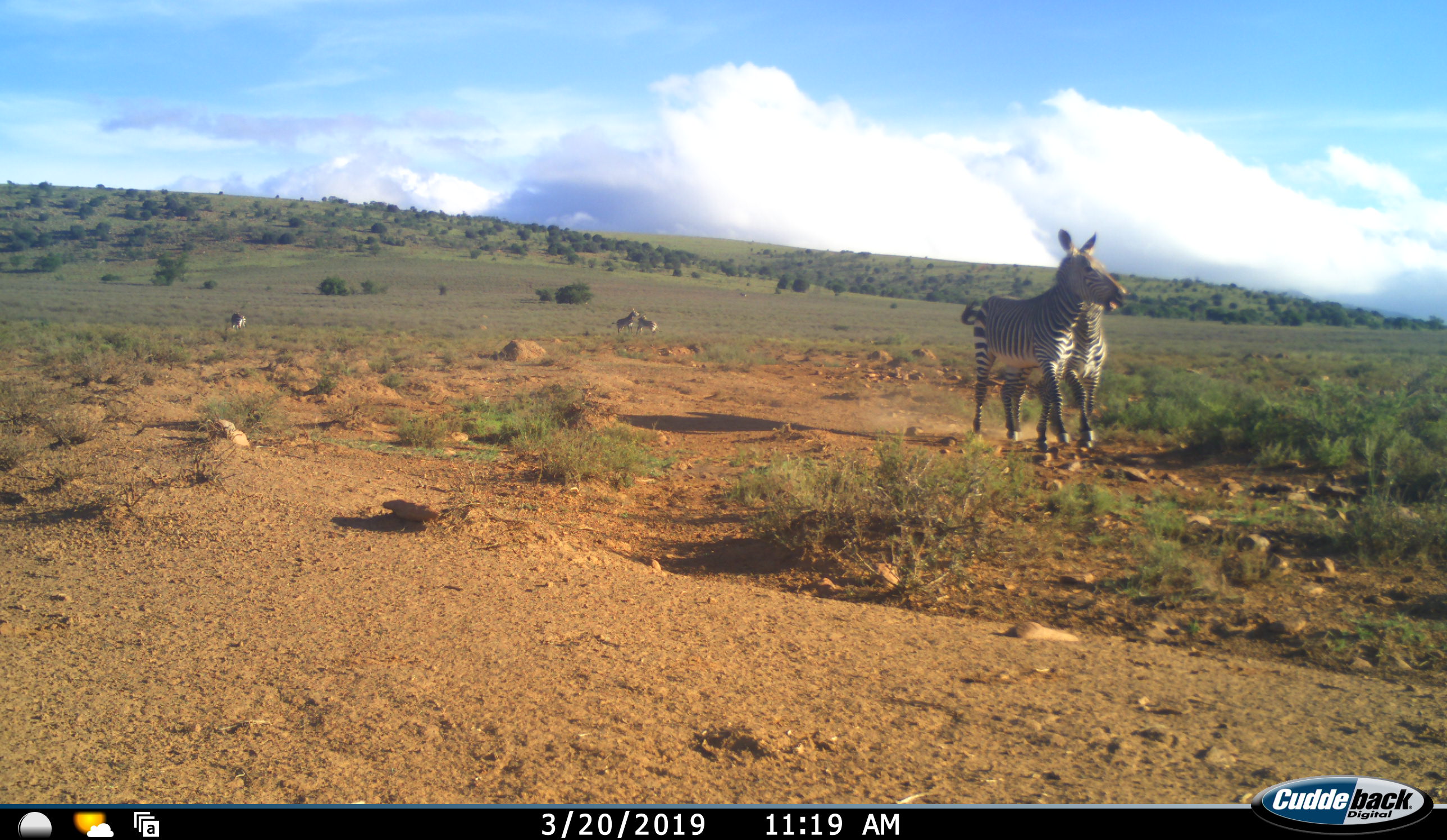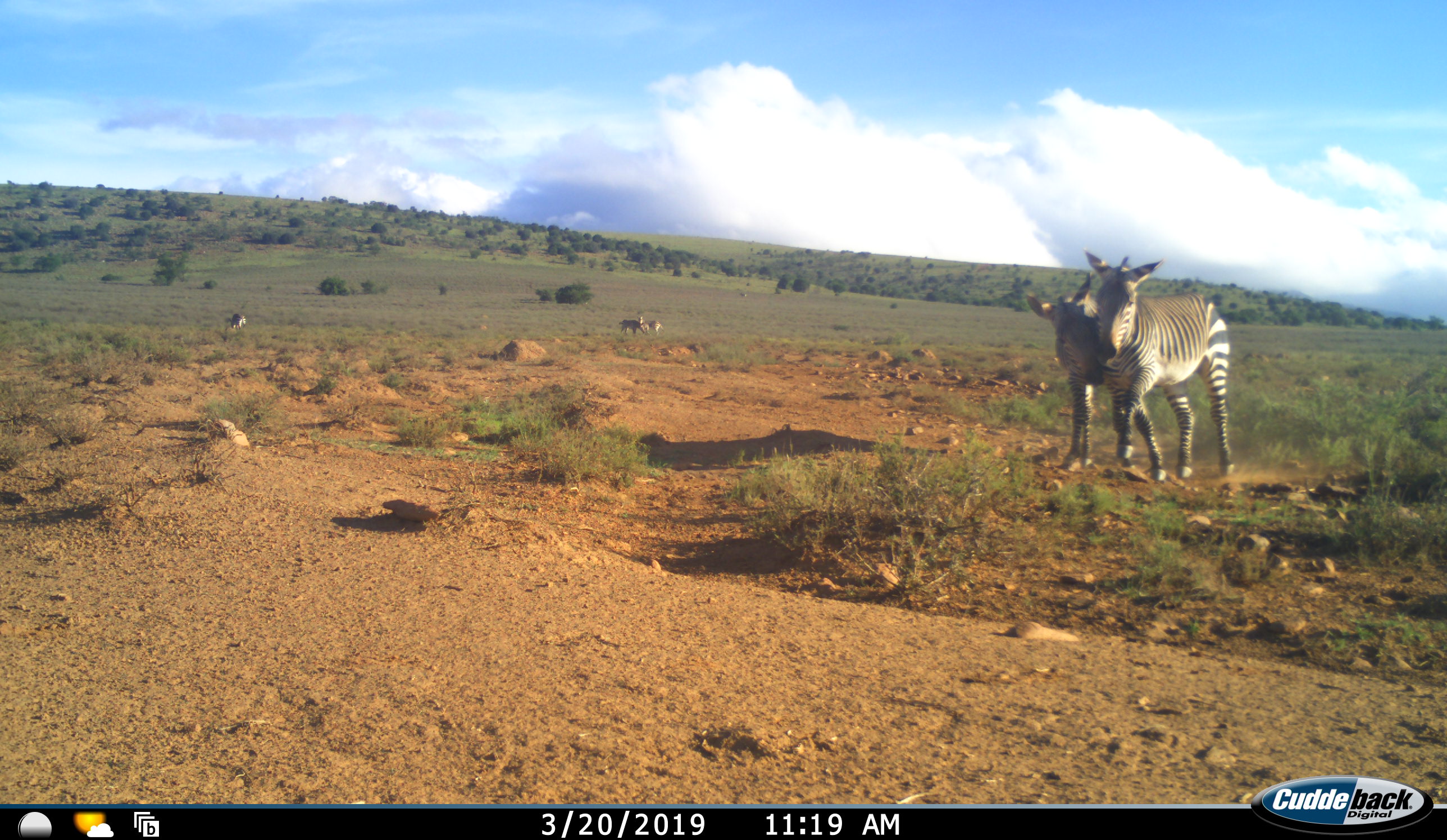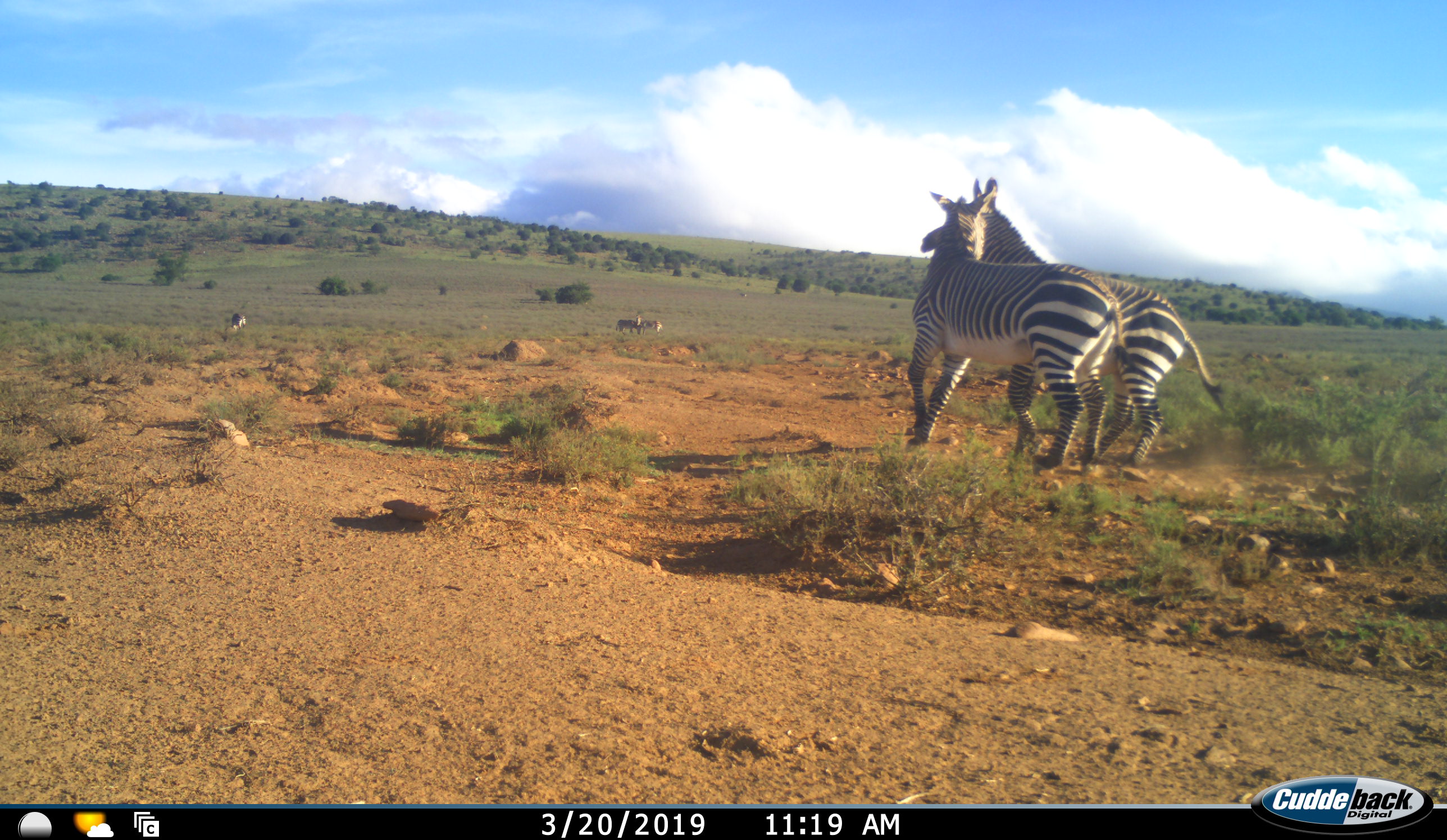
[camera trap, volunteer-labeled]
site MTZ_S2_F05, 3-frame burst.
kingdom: Animalia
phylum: Chordata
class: Mammalia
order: Perissodactyla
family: Equidae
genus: Equus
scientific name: Equus zebra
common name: mountain zebra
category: zebramountain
Zebramountain (mountain zebra) (Equus zebra), count 5. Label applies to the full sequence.